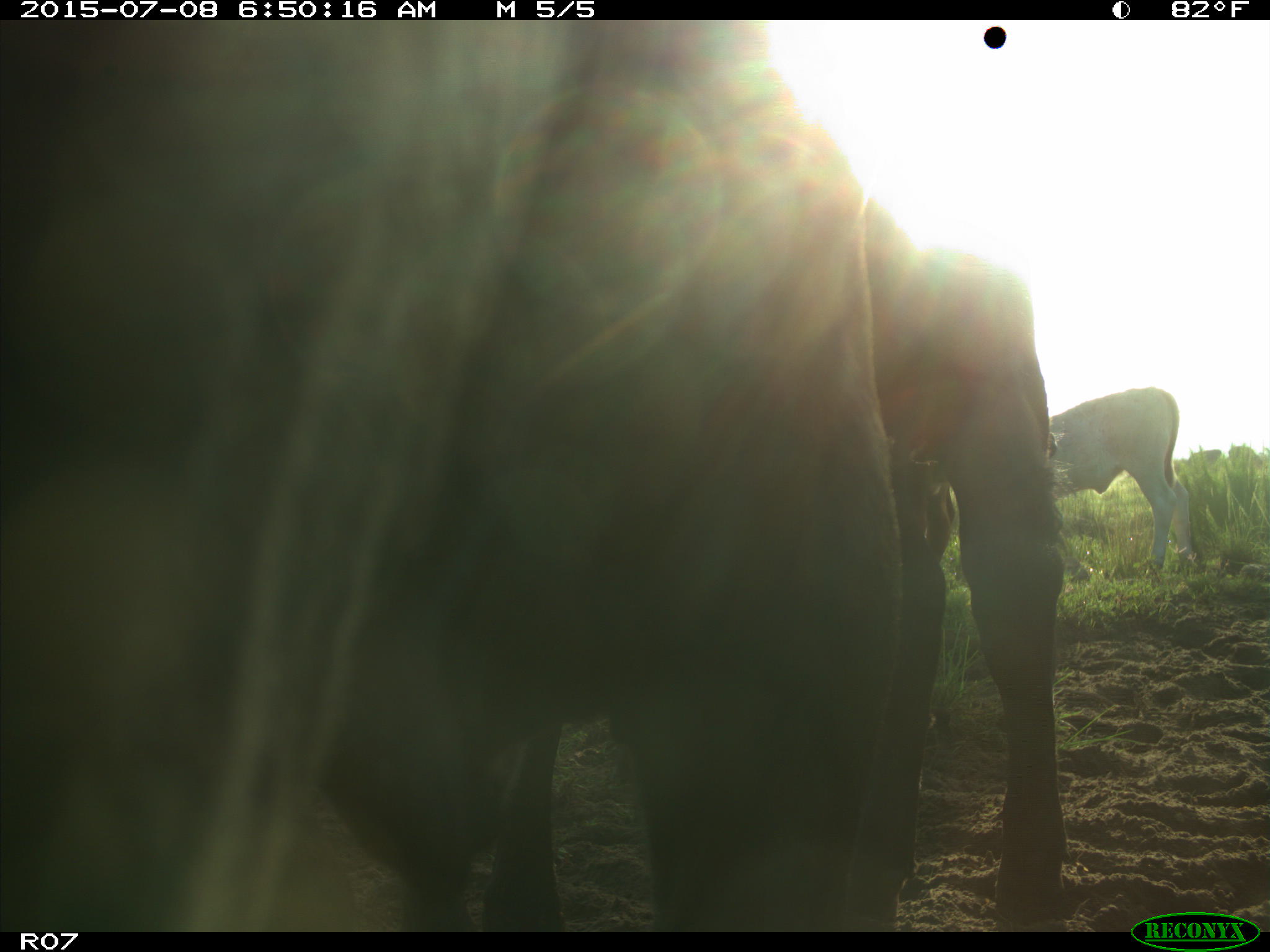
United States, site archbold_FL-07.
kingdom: Animalia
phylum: Chordata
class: Mammalia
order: Artiodactyla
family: Bovidae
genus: Bos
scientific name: Bos taurus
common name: domestic cow